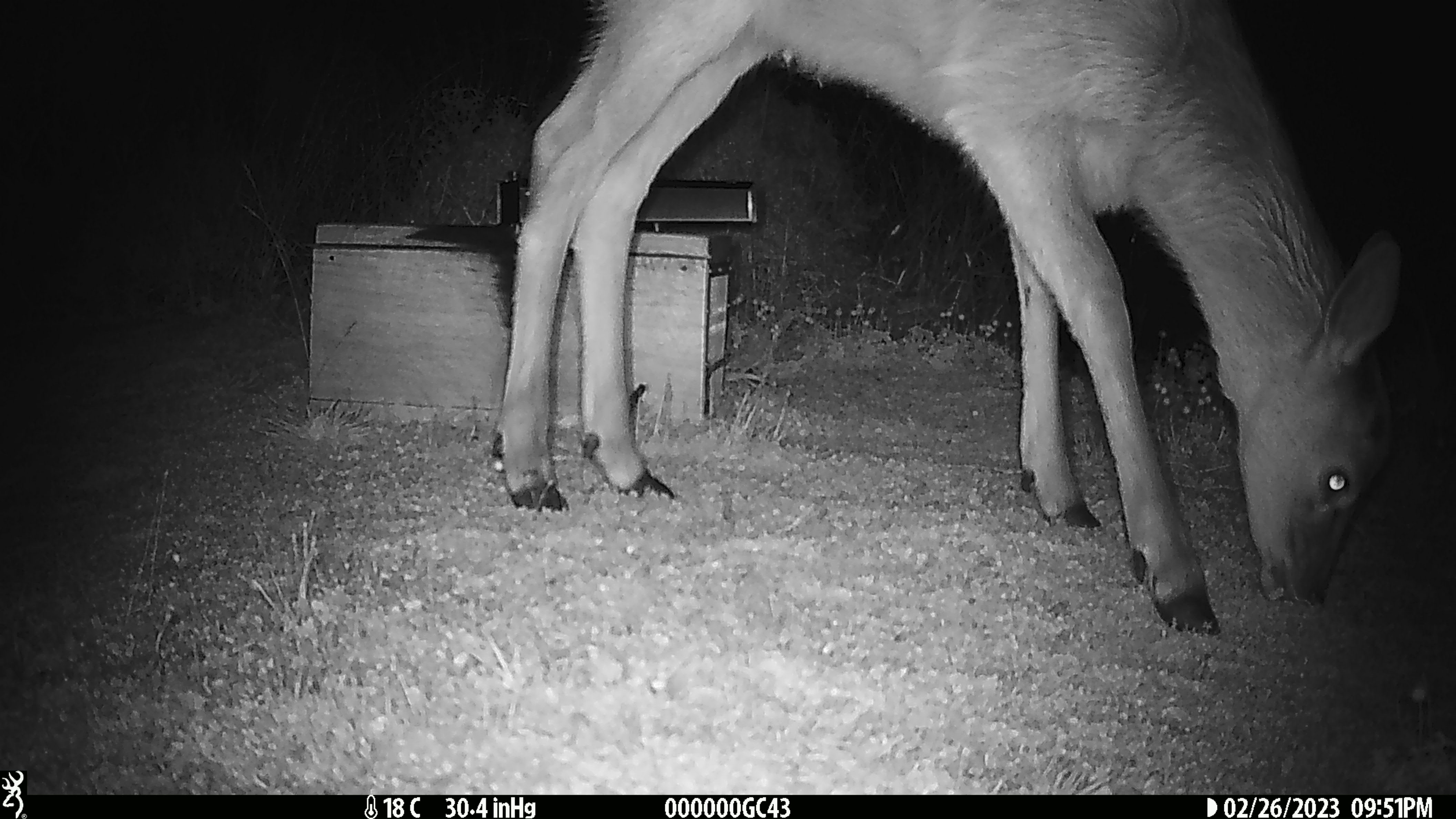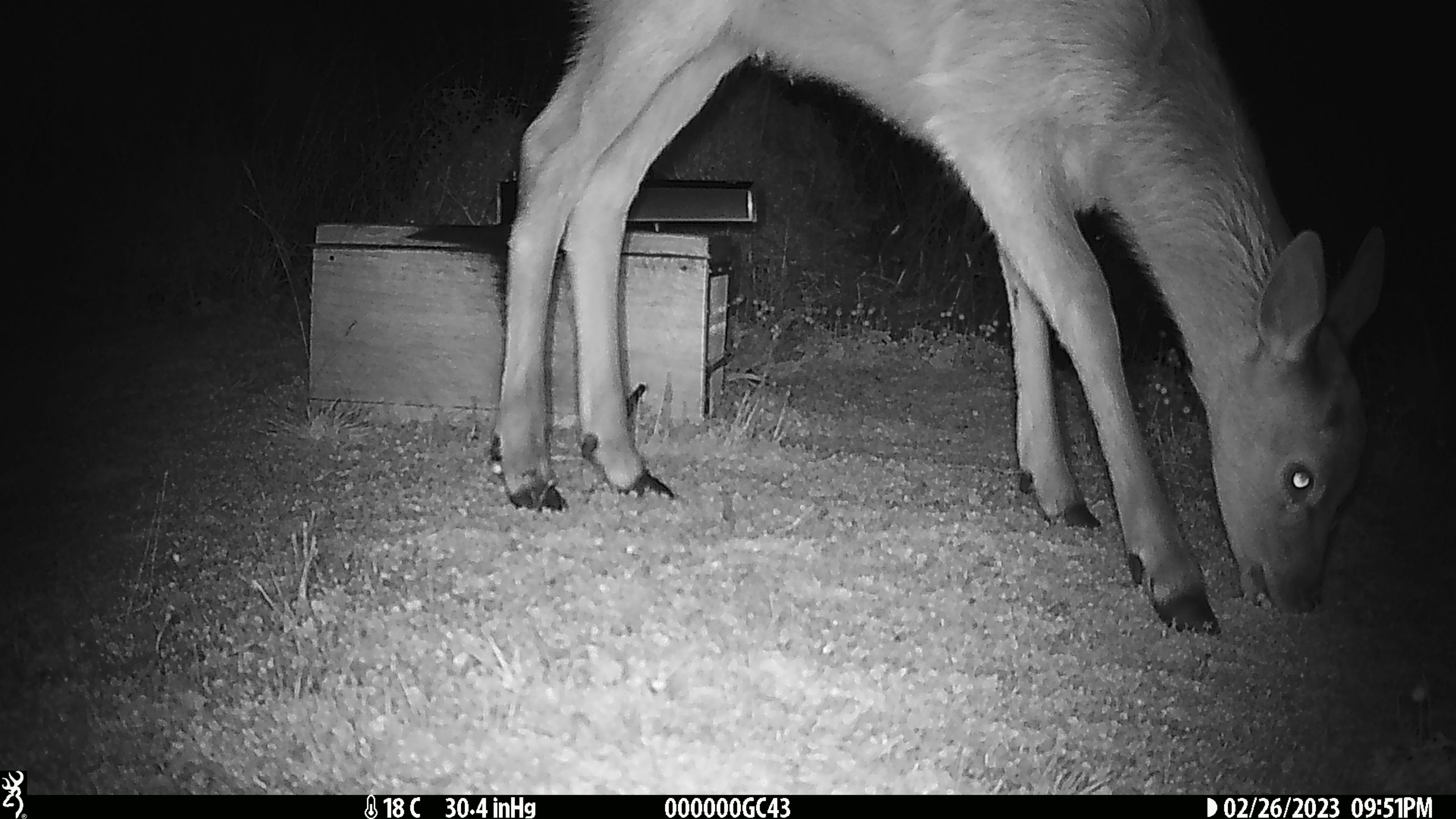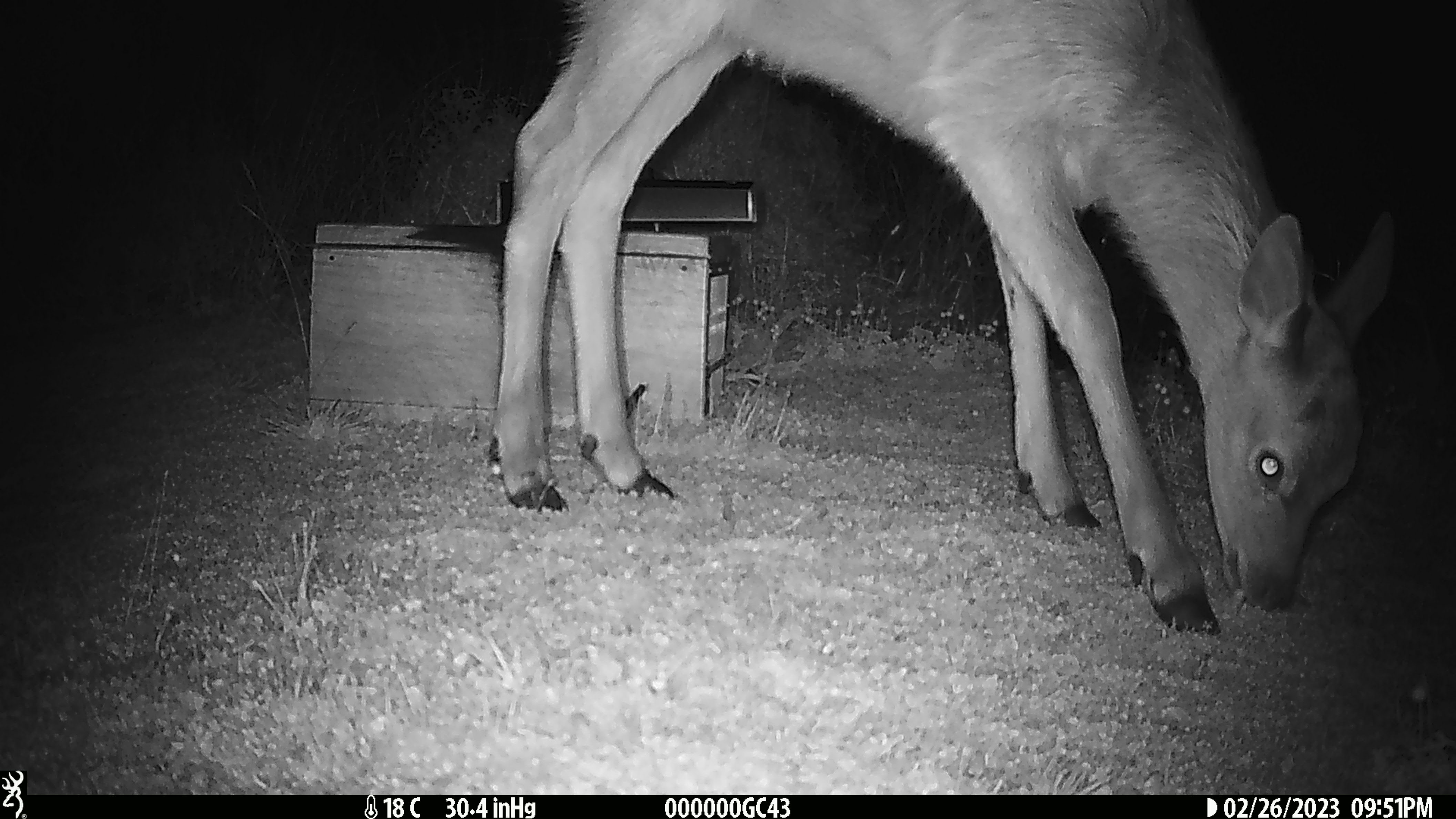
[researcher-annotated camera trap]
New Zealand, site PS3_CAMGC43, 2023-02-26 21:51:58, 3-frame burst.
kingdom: Animalia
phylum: Chordata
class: Mammalia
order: Artiodactyla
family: Cervidae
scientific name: Cervidae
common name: deer